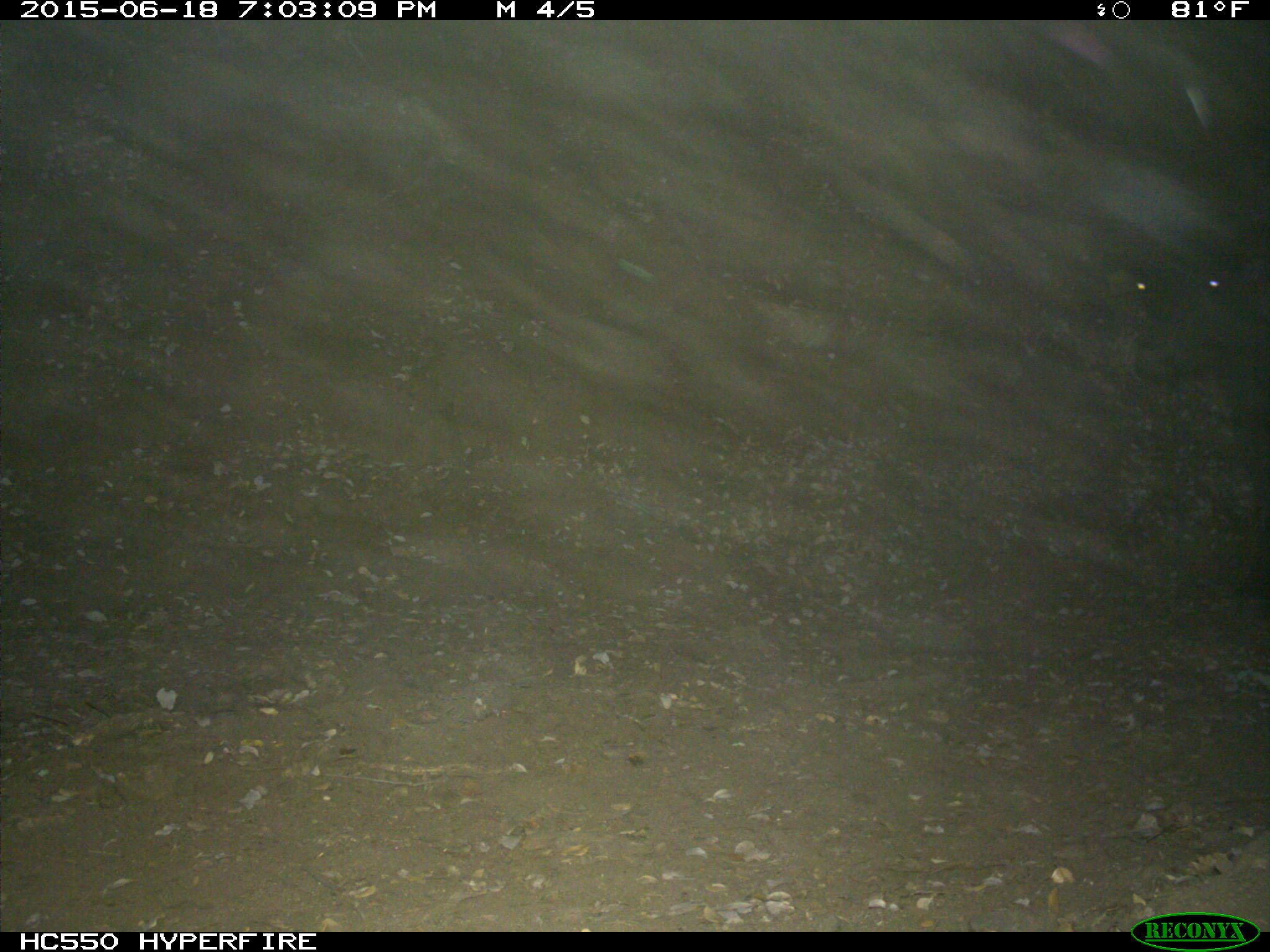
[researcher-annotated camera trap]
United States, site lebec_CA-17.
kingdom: Animalia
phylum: Chordata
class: Mammalia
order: Artiodactyla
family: Bovidae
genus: Bos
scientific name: Bos taurus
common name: domestic cow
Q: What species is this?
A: Bos taurus (domestic cow).